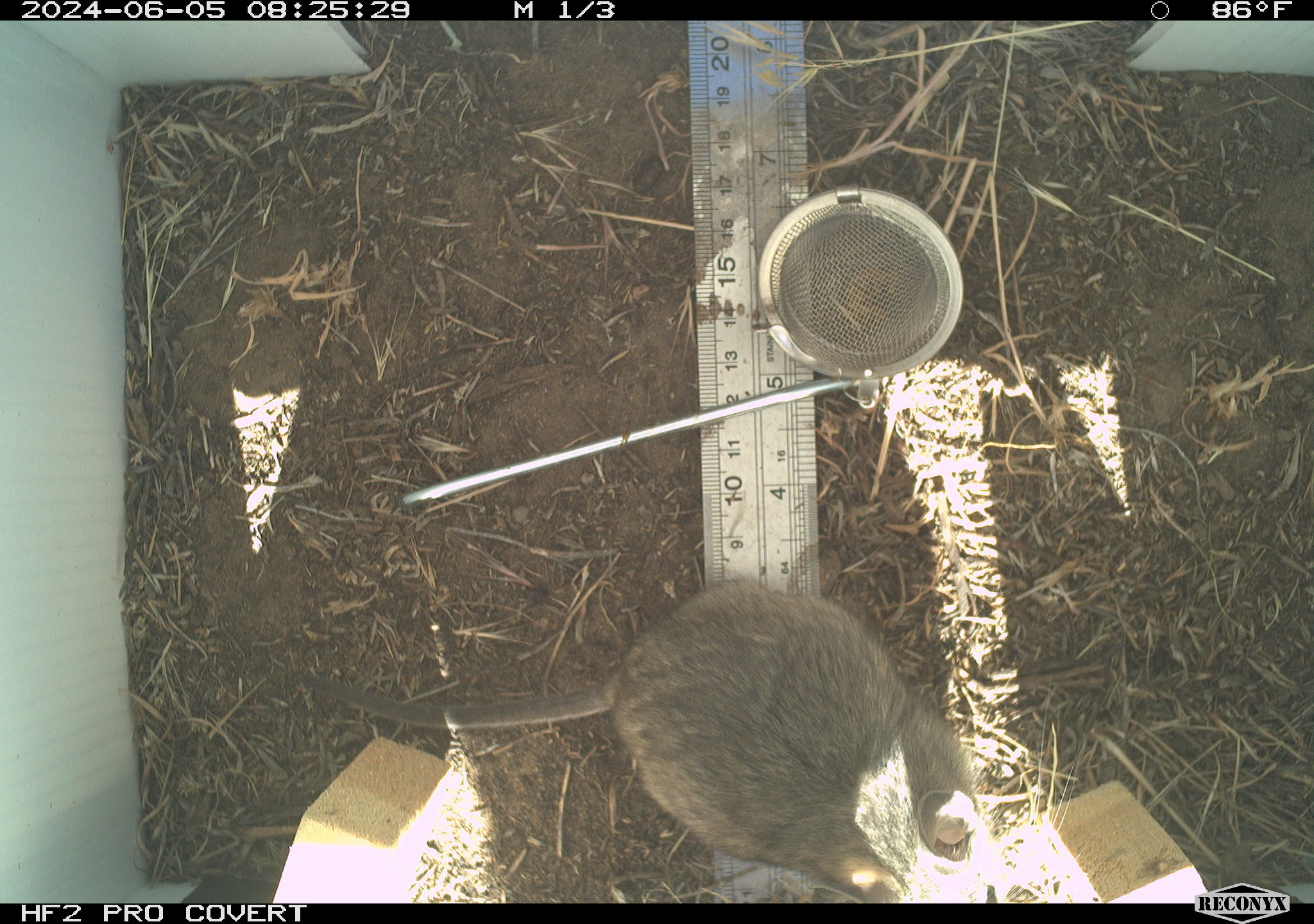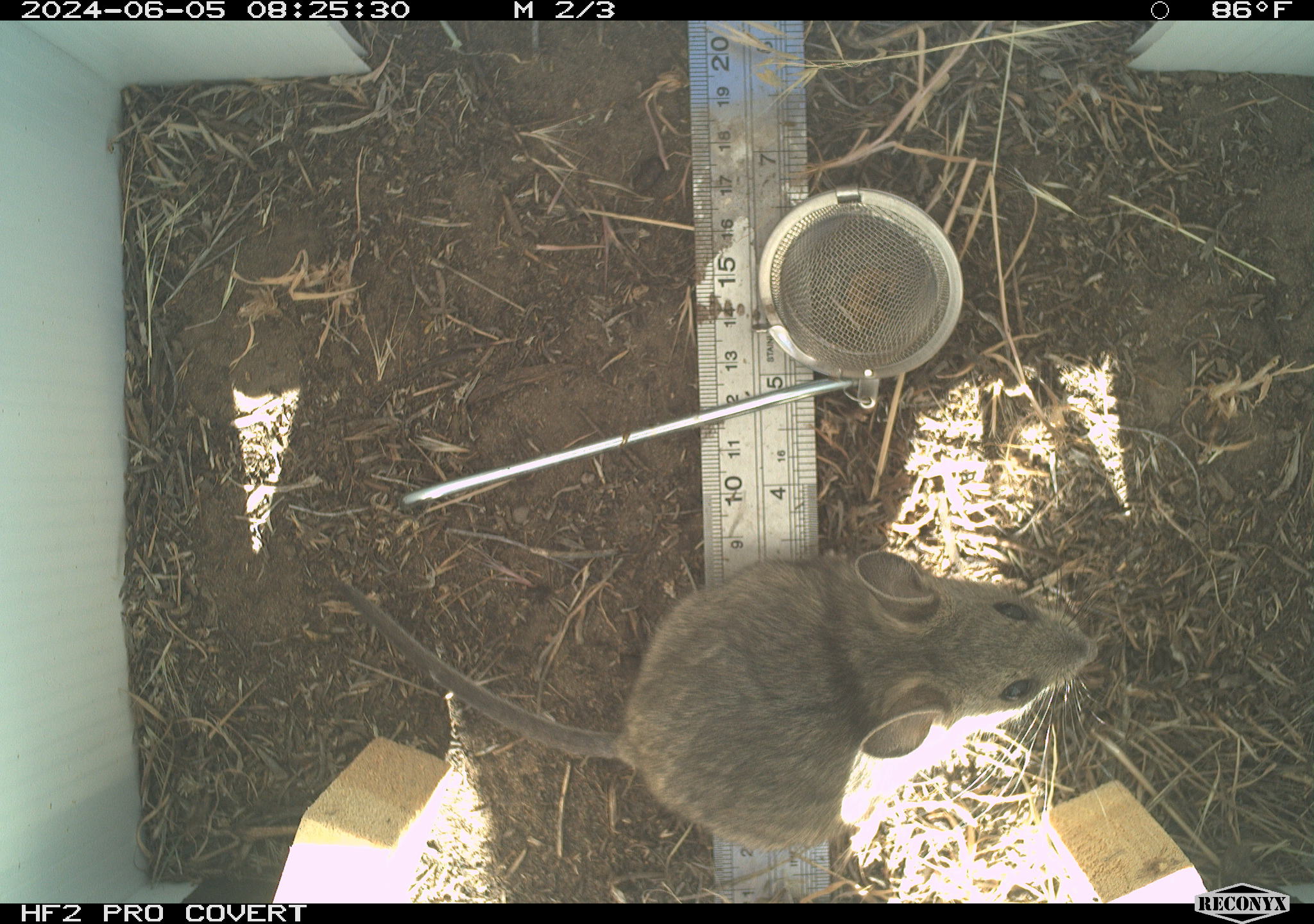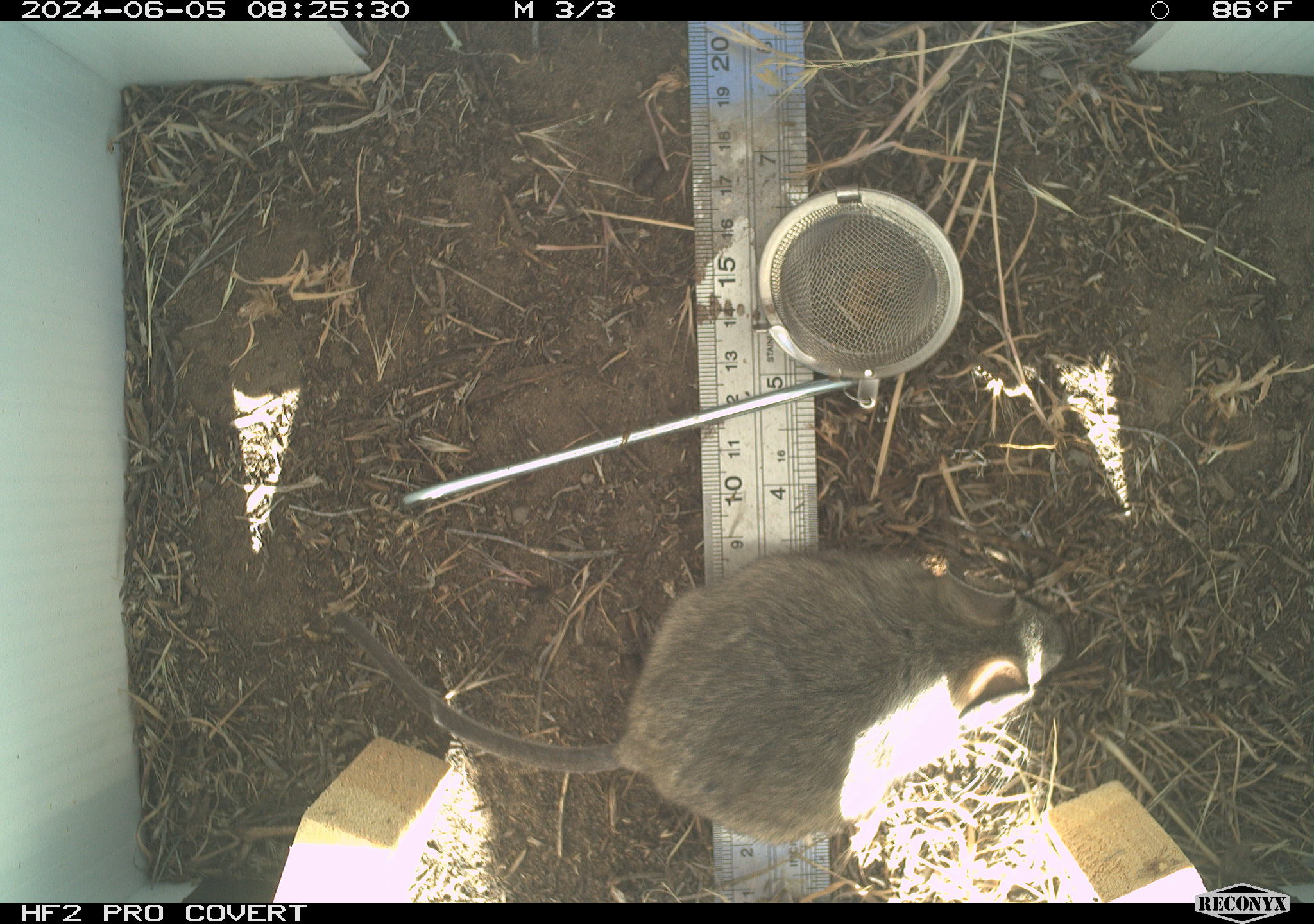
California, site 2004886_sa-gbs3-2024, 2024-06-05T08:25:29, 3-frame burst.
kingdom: Animalia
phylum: Chordata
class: Mammalia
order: Rodentia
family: Cricetidae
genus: Neotoma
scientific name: Neotoma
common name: pack rat or woodrat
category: neotoma species